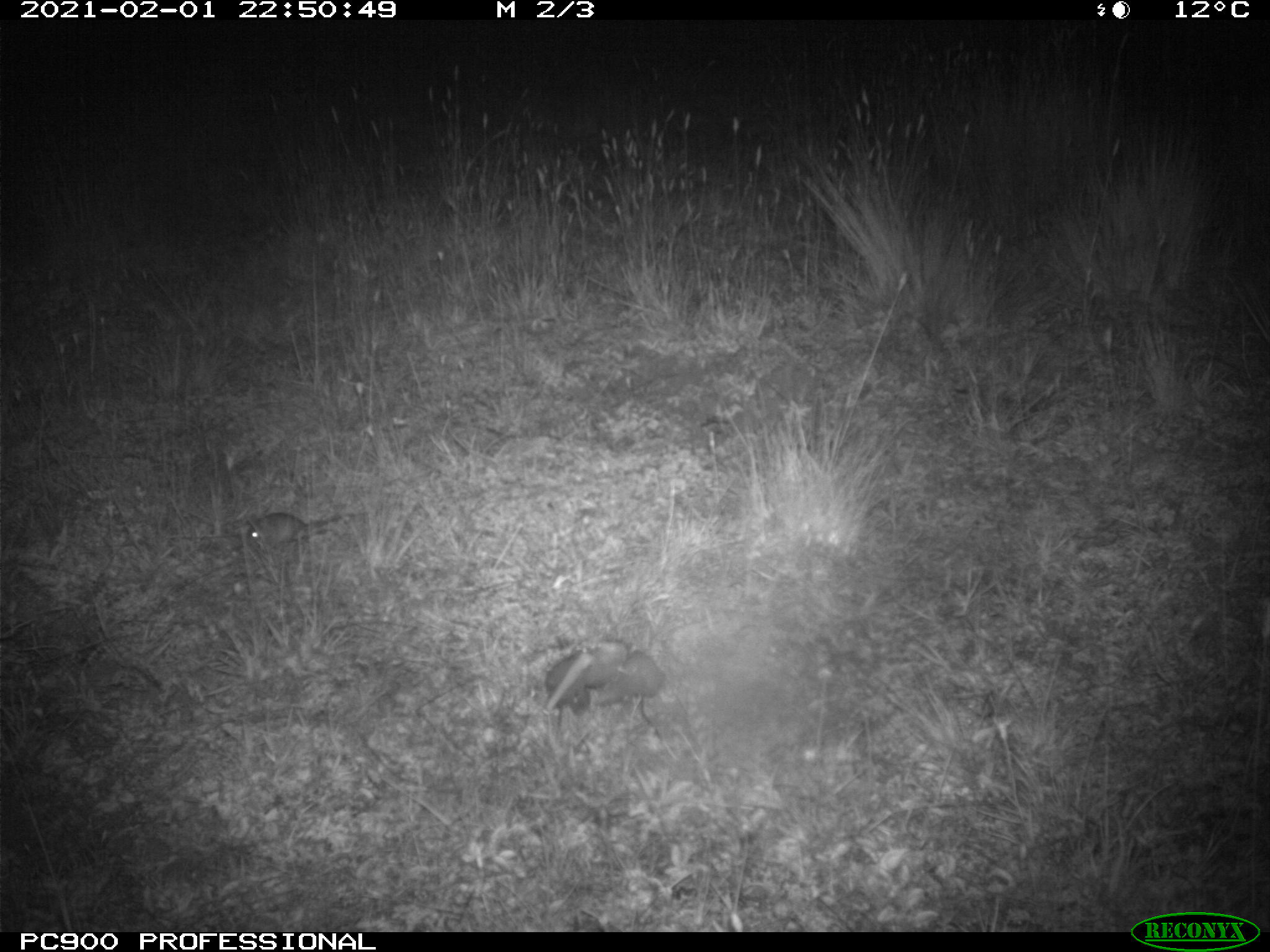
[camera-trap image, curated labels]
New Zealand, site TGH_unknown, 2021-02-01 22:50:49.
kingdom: Animalia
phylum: Chordata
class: Mammalia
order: Rodentia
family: Muridae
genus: Mus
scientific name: Mus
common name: mouse